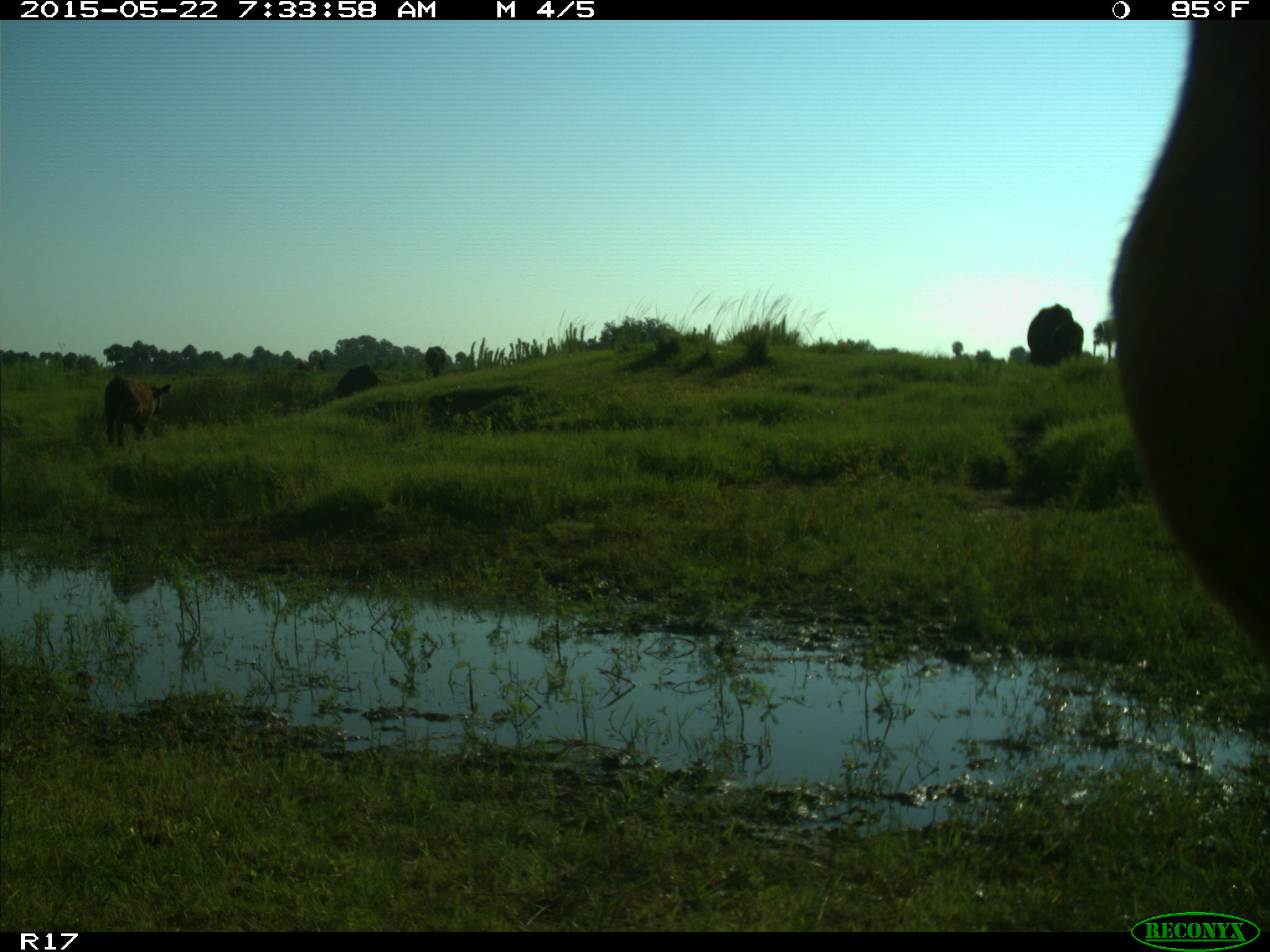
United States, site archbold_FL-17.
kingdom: Animalia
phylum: Chordata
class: Mammalia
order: Artiodactyla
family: Bovidae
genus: Bos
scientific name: Bos taurus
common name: domestic cow